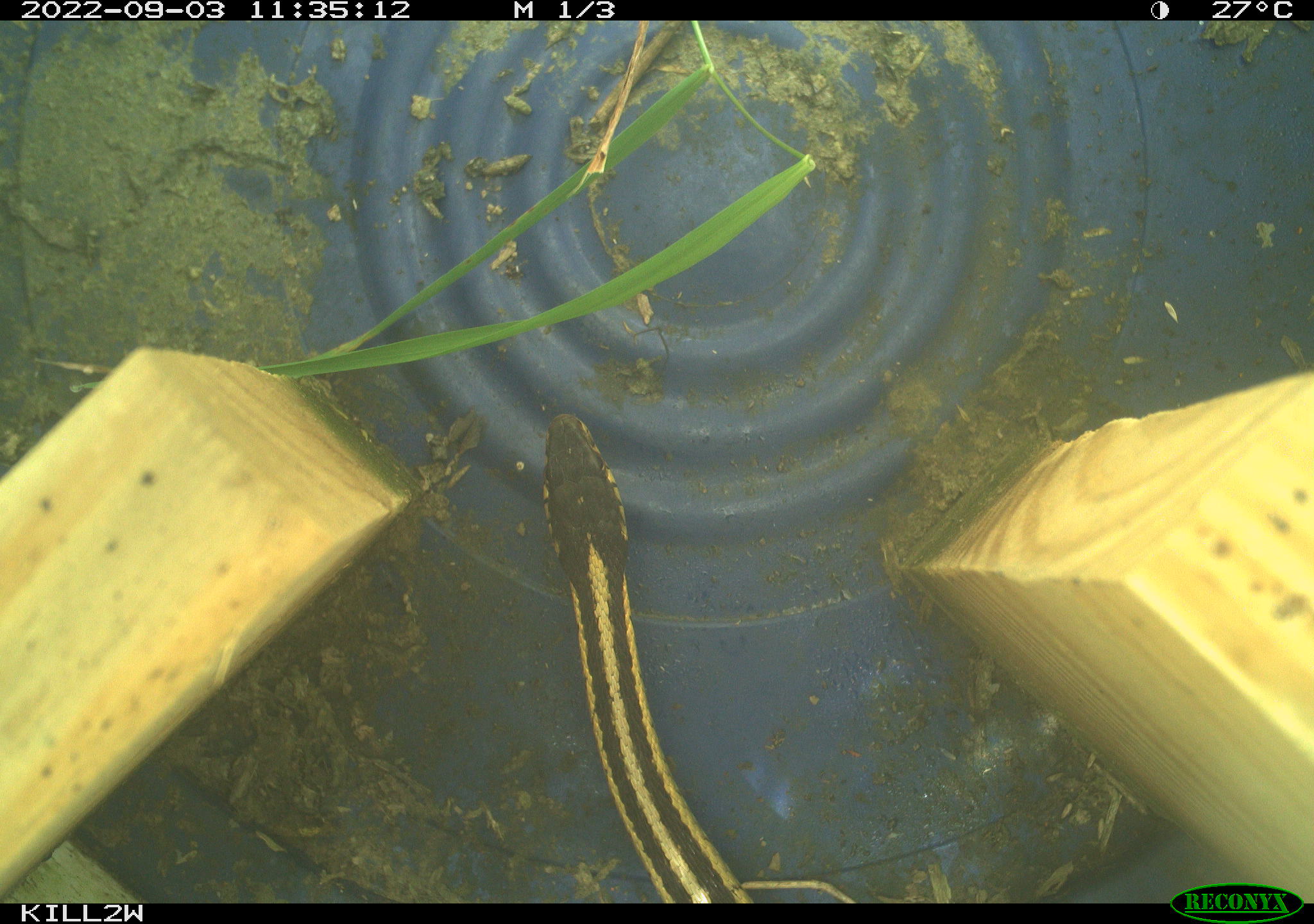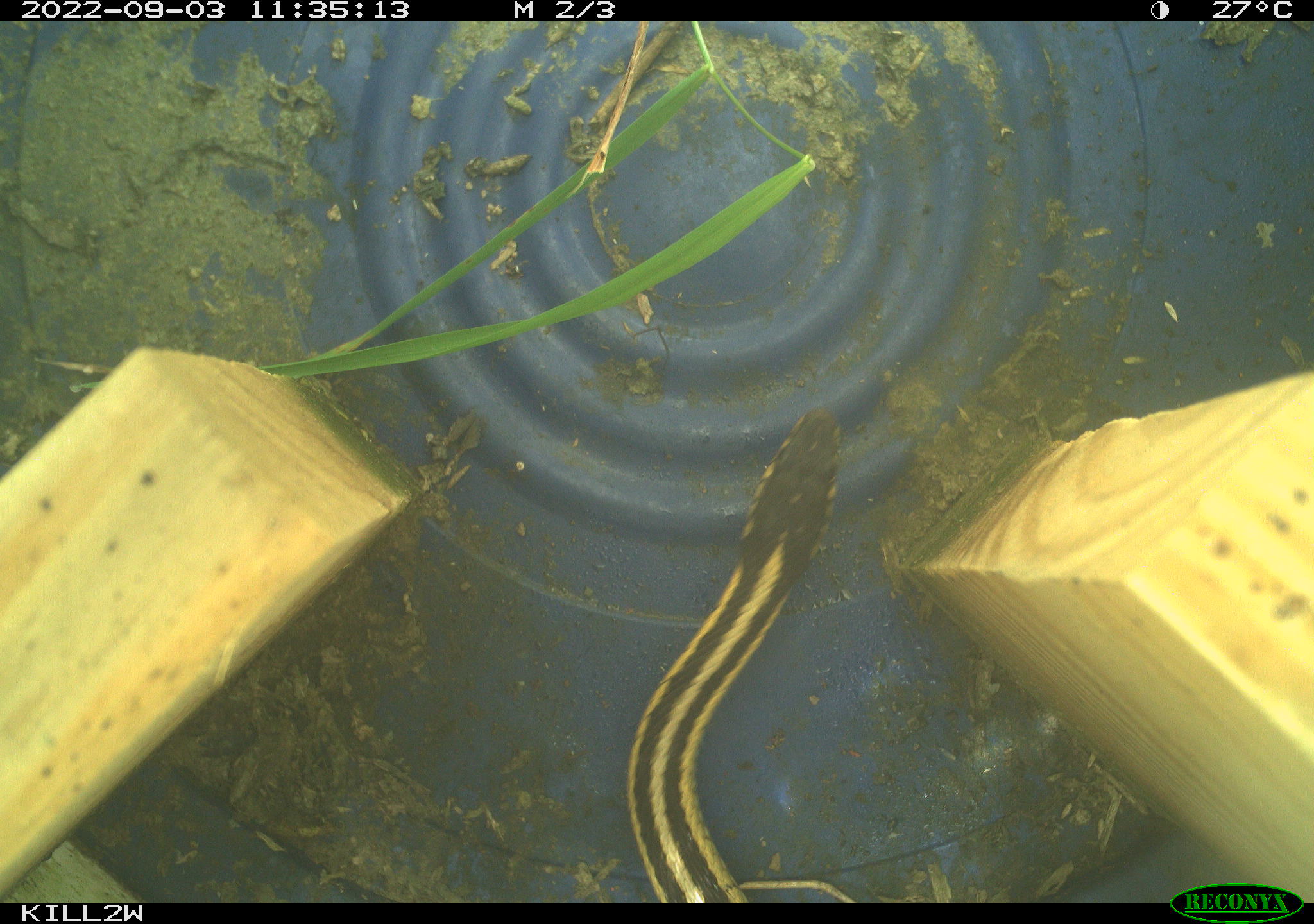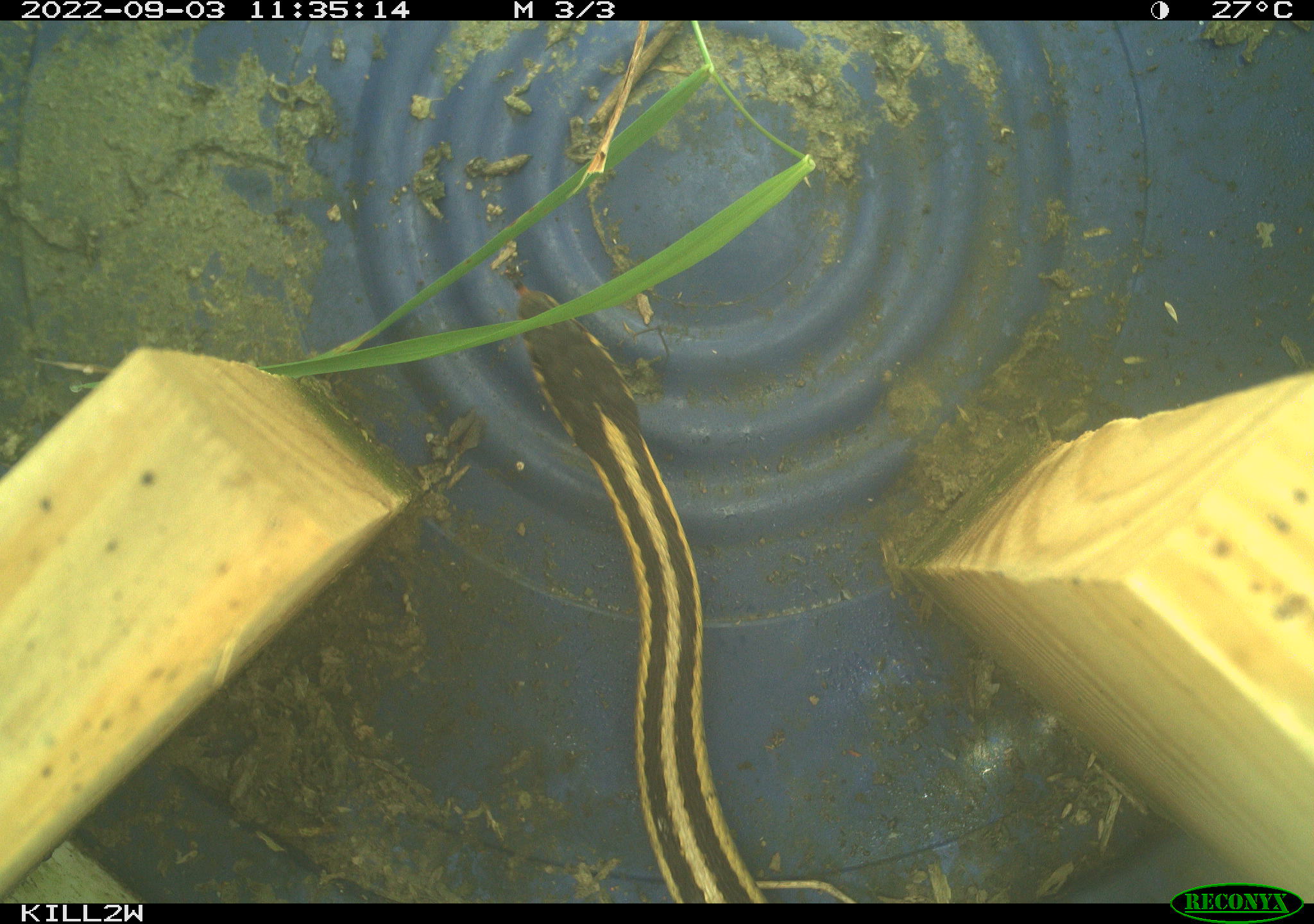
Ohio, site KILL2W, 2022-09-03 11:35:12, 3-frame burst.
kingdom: Animalia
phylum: Chordata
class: Reptilia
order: Squamata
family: Colubridae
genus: Thamnophis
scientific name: Thamnophis sirtalis sirtalis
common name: eastern gartersnake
Eastern gartersnake (Thamnophis sirtalis sirtalis).